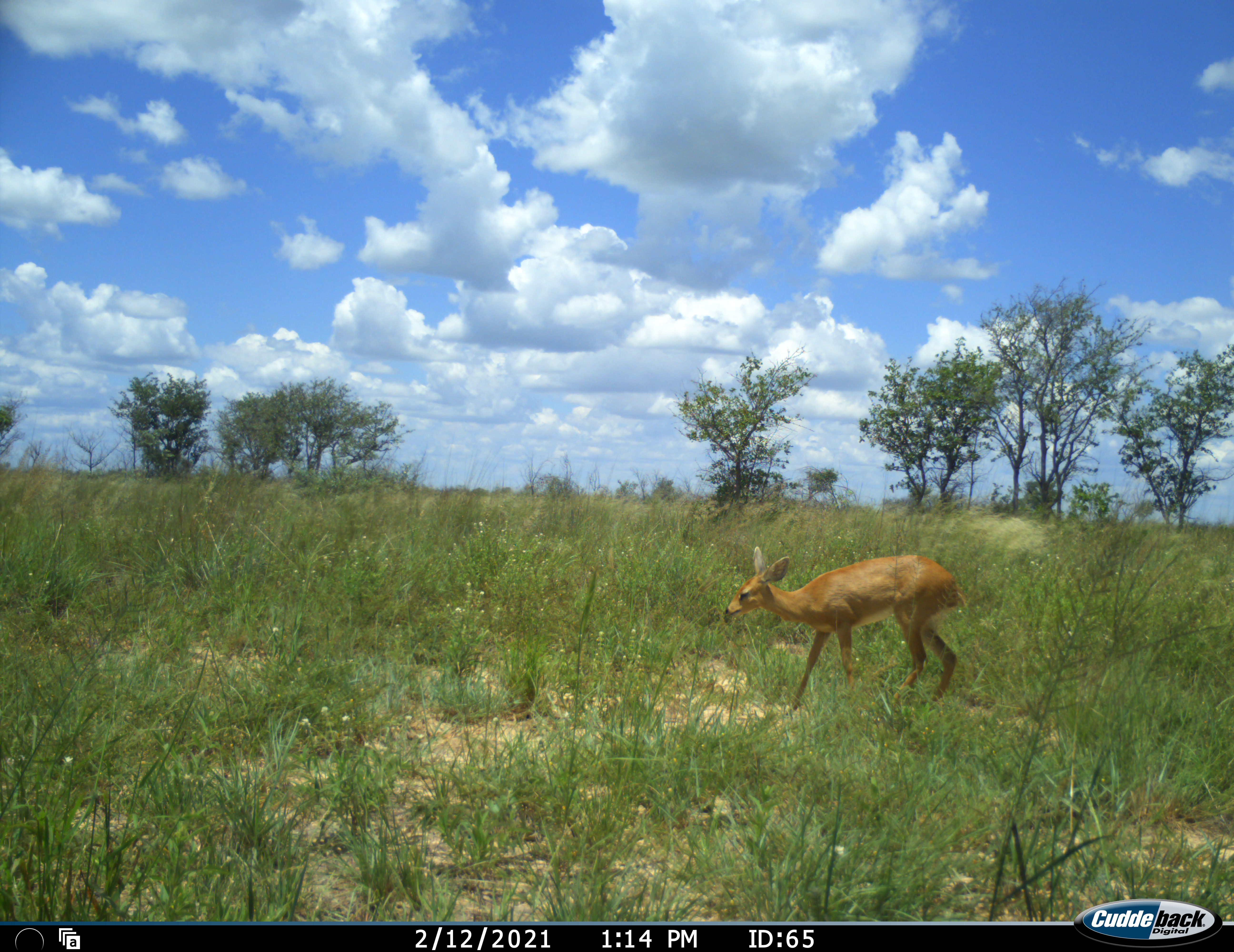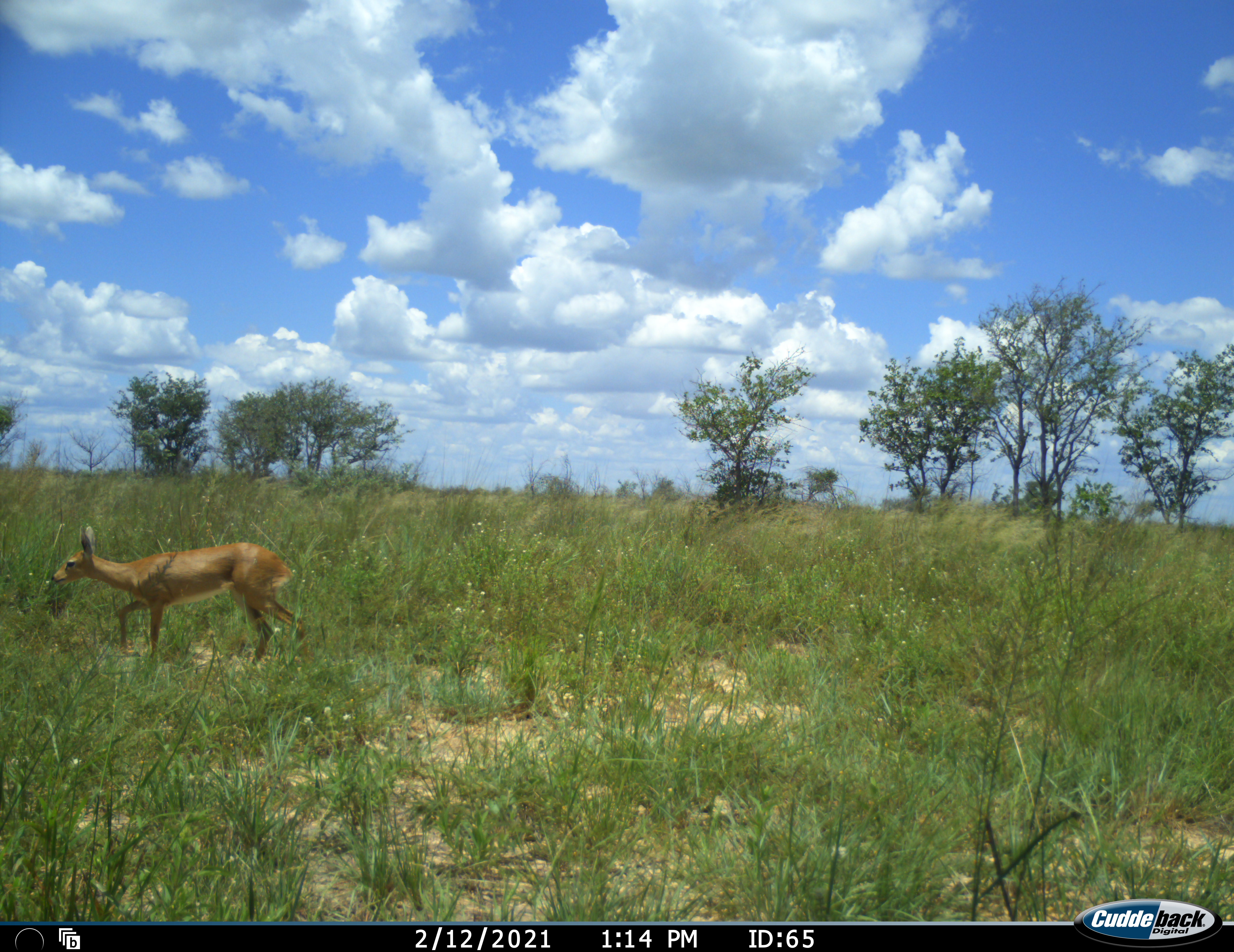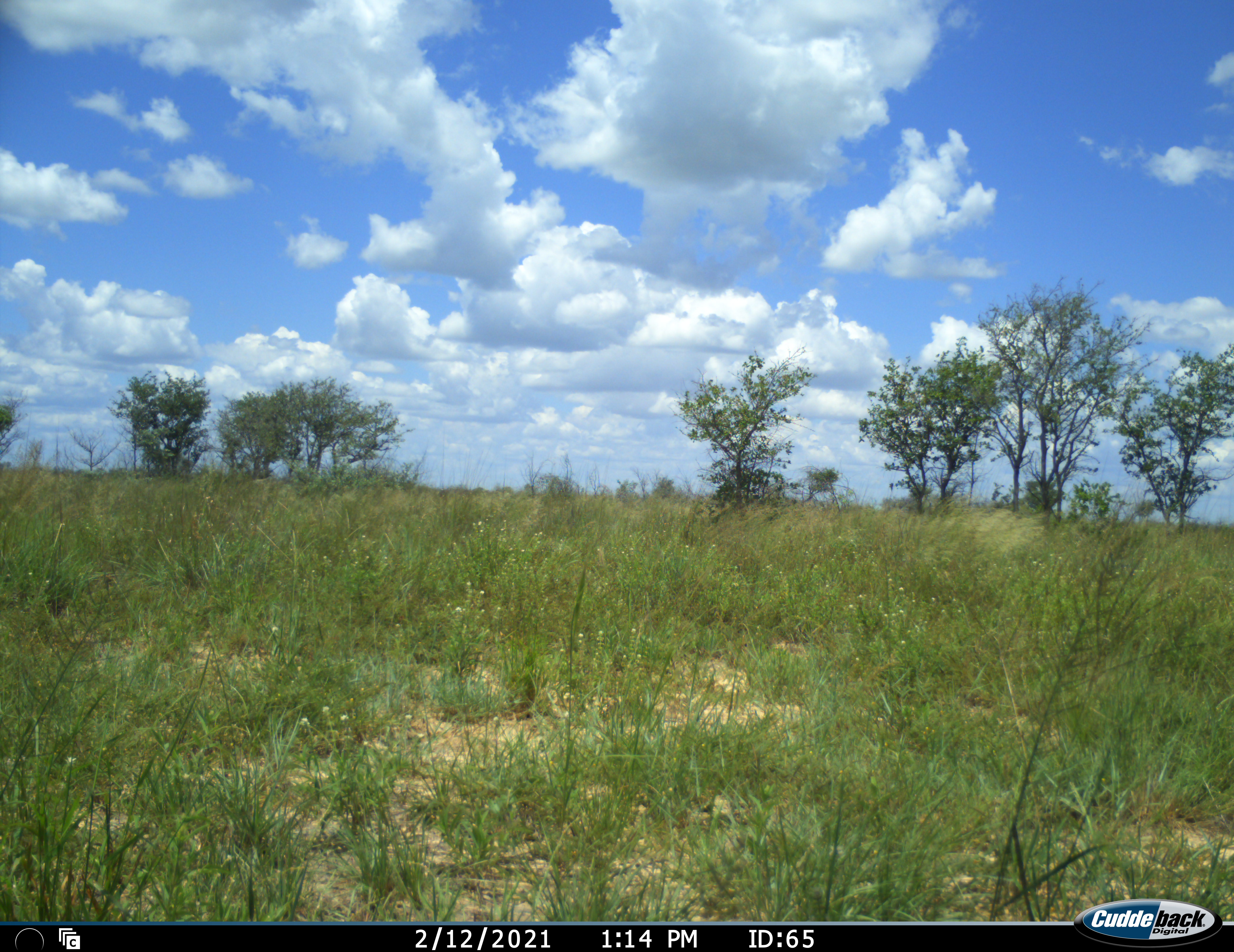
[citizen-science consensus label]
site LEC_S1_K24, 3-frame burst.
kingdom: Animalia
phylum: Chordata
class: Mammalia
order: Artiodactyla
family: Bovidae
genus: Raphicerus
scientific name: Raphicerus campestris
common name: steenbok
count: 1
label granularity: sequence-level